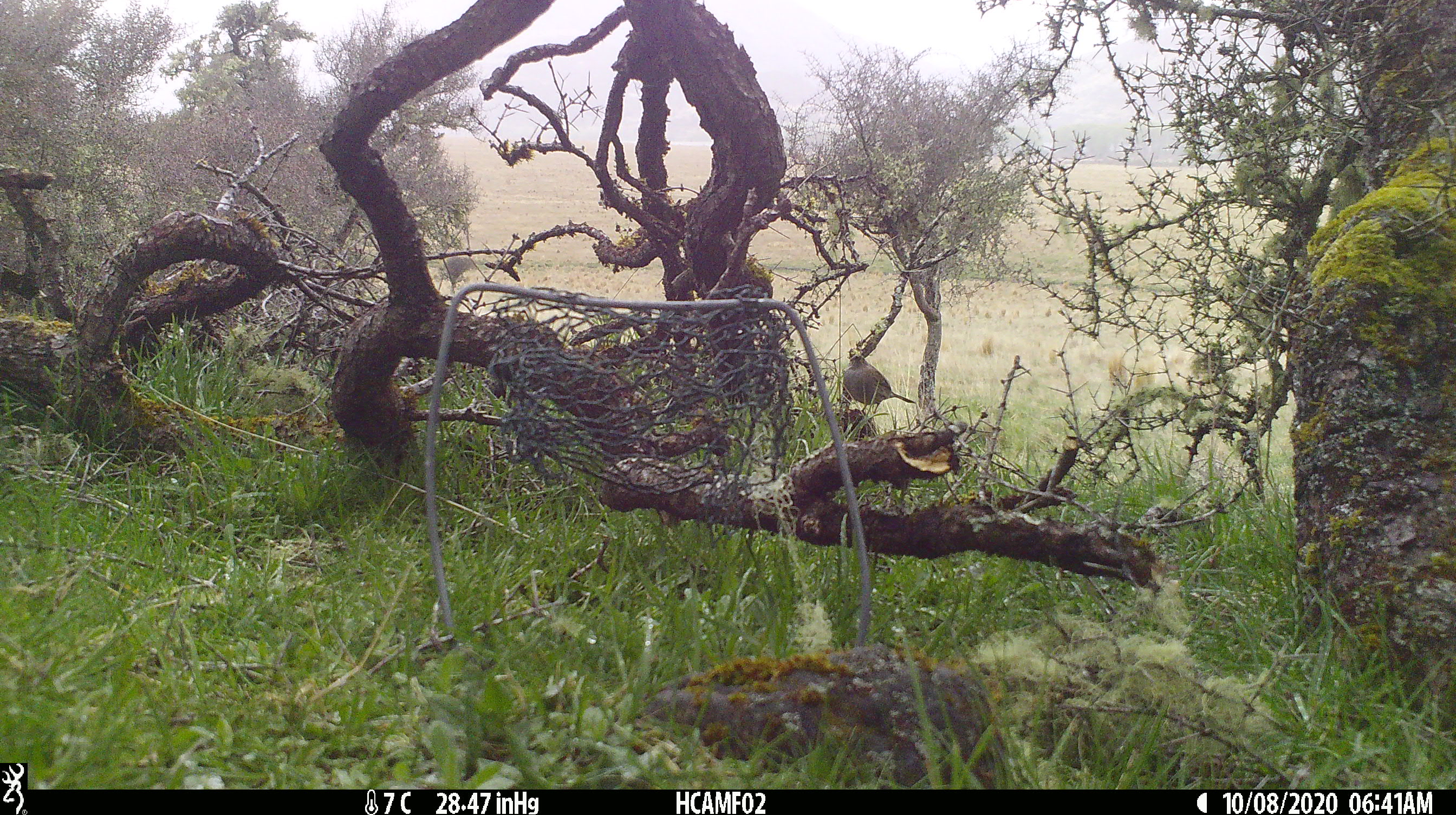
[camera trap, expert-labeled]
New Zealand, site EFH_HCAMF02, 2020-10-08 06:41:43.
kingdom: Animalia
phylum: Chordata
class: Aves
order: Passeriformes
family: Prunellidae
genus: Prunella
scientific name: Prunella modularis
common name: dunnock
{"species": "dunnock (Prunella modularis)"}